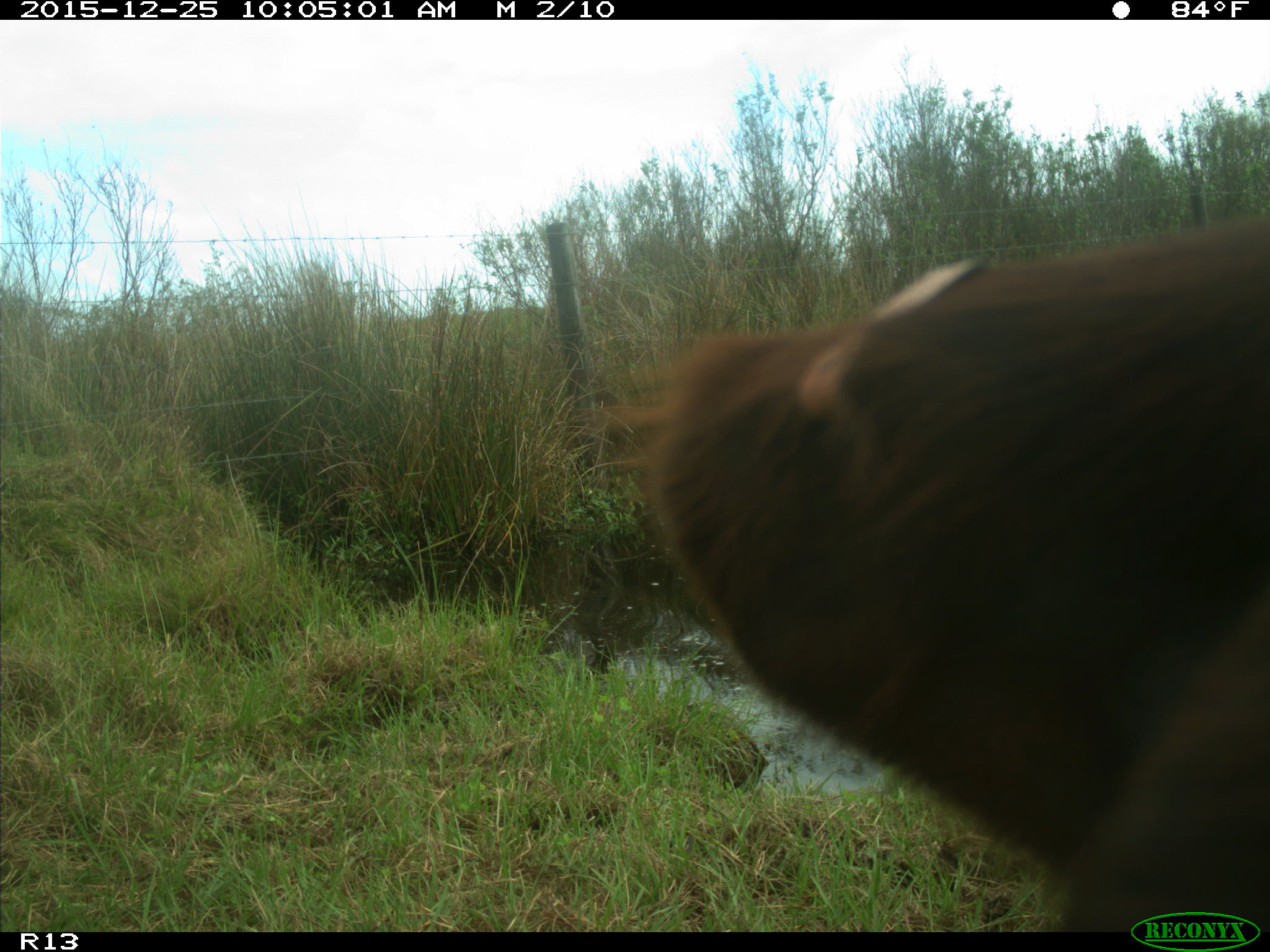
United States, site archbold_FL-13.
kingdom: Animalia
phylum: Chordata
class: Mammalia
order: Artiodactyla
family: Bovidae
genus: Bos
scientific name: Bos taurus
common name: domestic cow